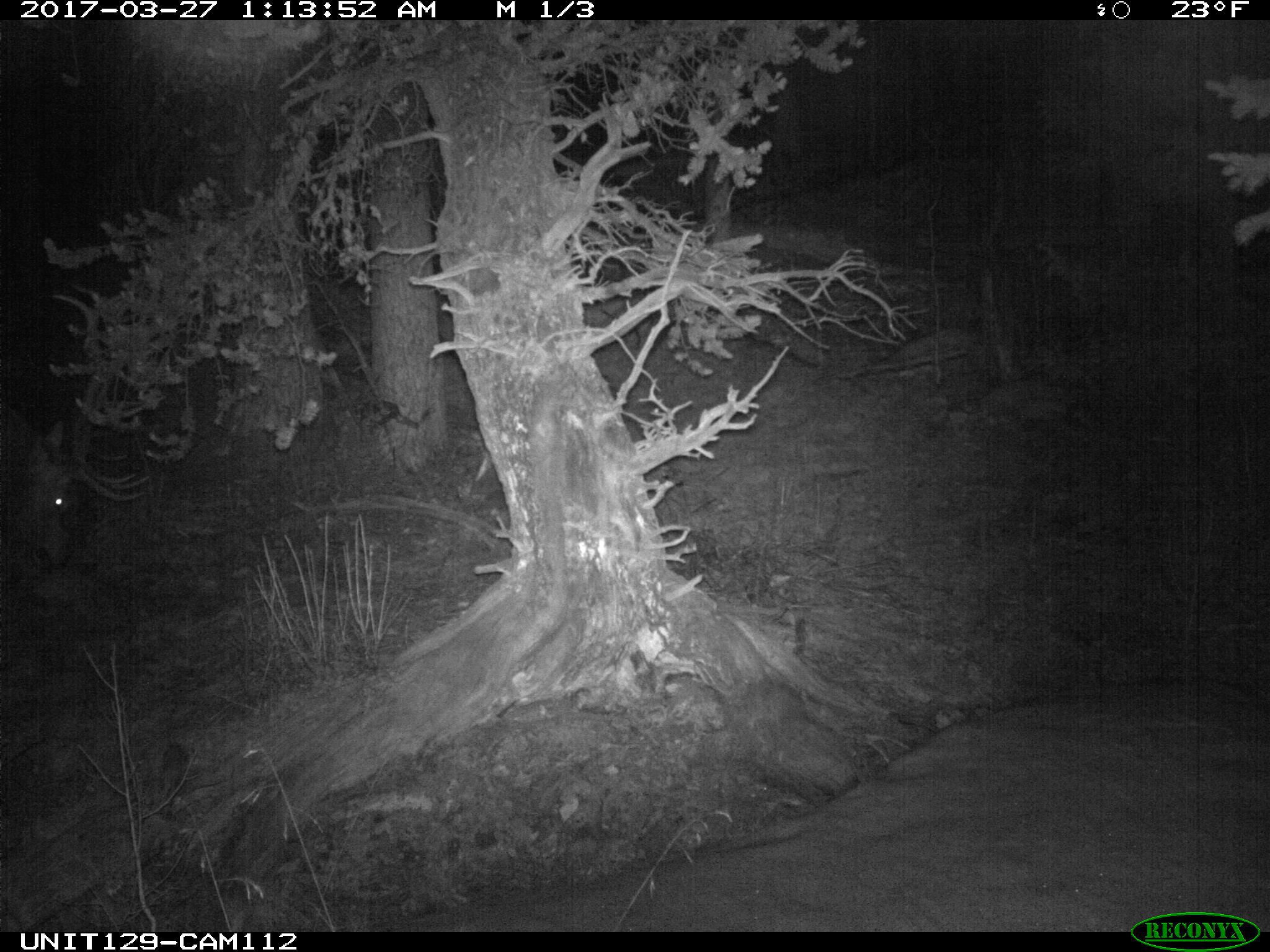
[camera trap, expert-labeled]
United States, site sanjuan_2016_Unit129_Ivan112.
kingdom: Animalia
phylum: Chordata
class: Mammalia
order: Artiodactyla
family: Cervidae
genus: Cervus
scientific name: Cervus elaphus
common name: red deer